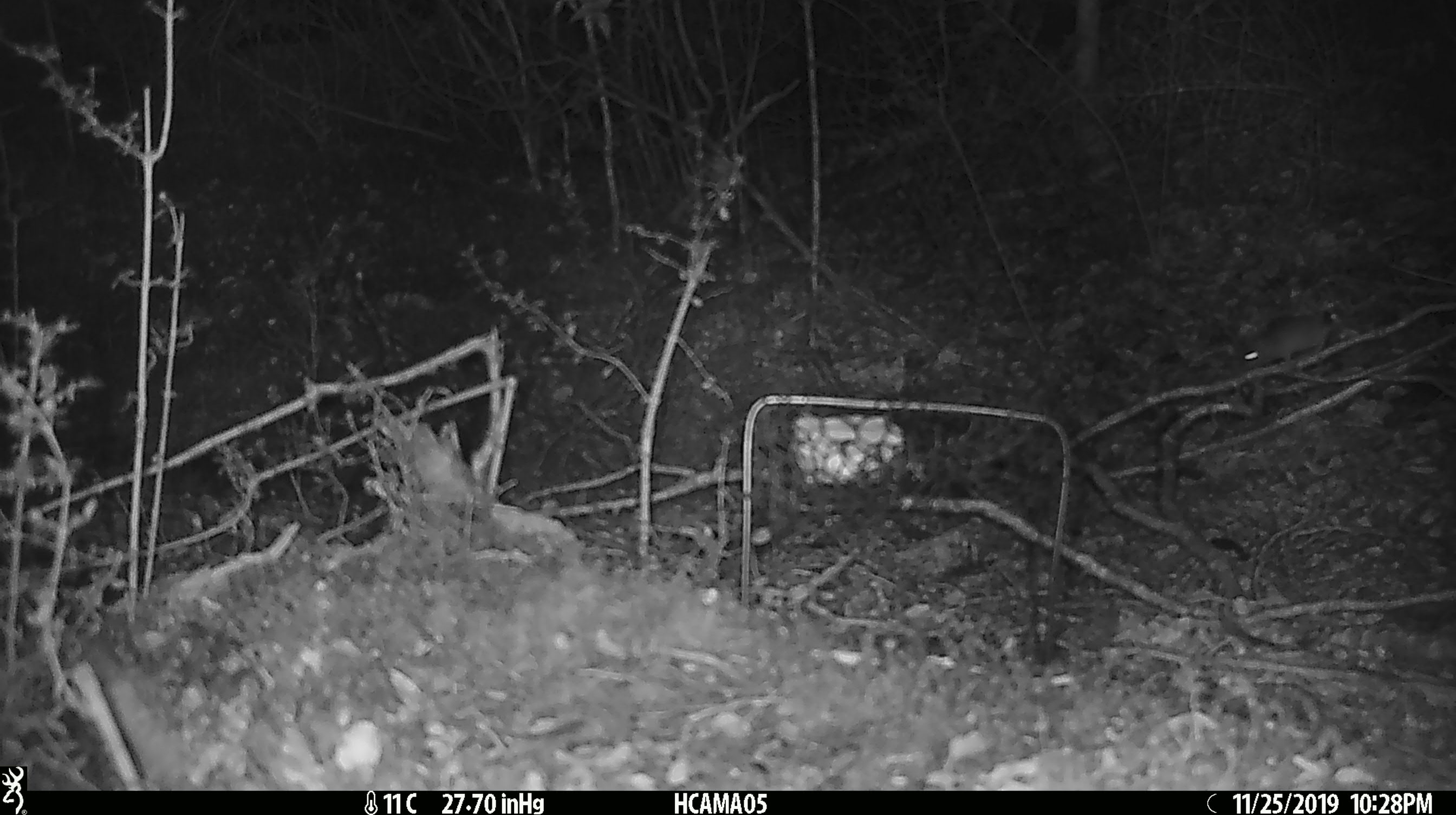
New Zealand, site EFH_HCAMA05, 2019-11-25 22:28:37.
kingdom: Animalia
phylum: Chordata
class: Mammalia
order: Rodentia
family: Muridae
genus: Mus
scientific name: Mus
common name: mouse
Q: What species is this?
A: Mouse (Mus).